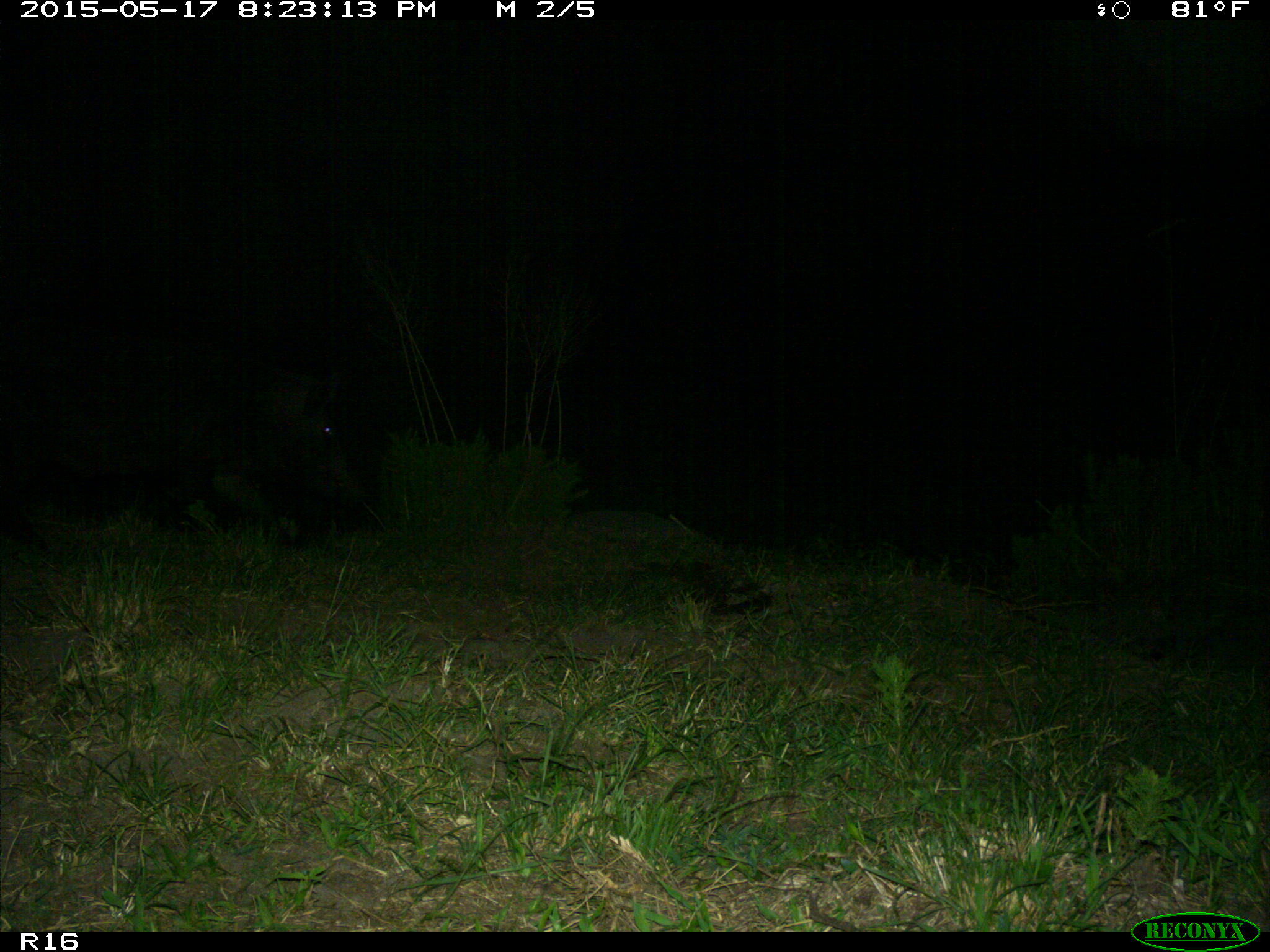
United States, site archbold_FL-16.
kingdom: Animalia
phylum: Chordata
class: Mammalia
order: Artiodactyla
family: Suidae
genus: Sus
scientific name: Sus scrofa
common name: wild boar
Sus scrofa (wild boar).